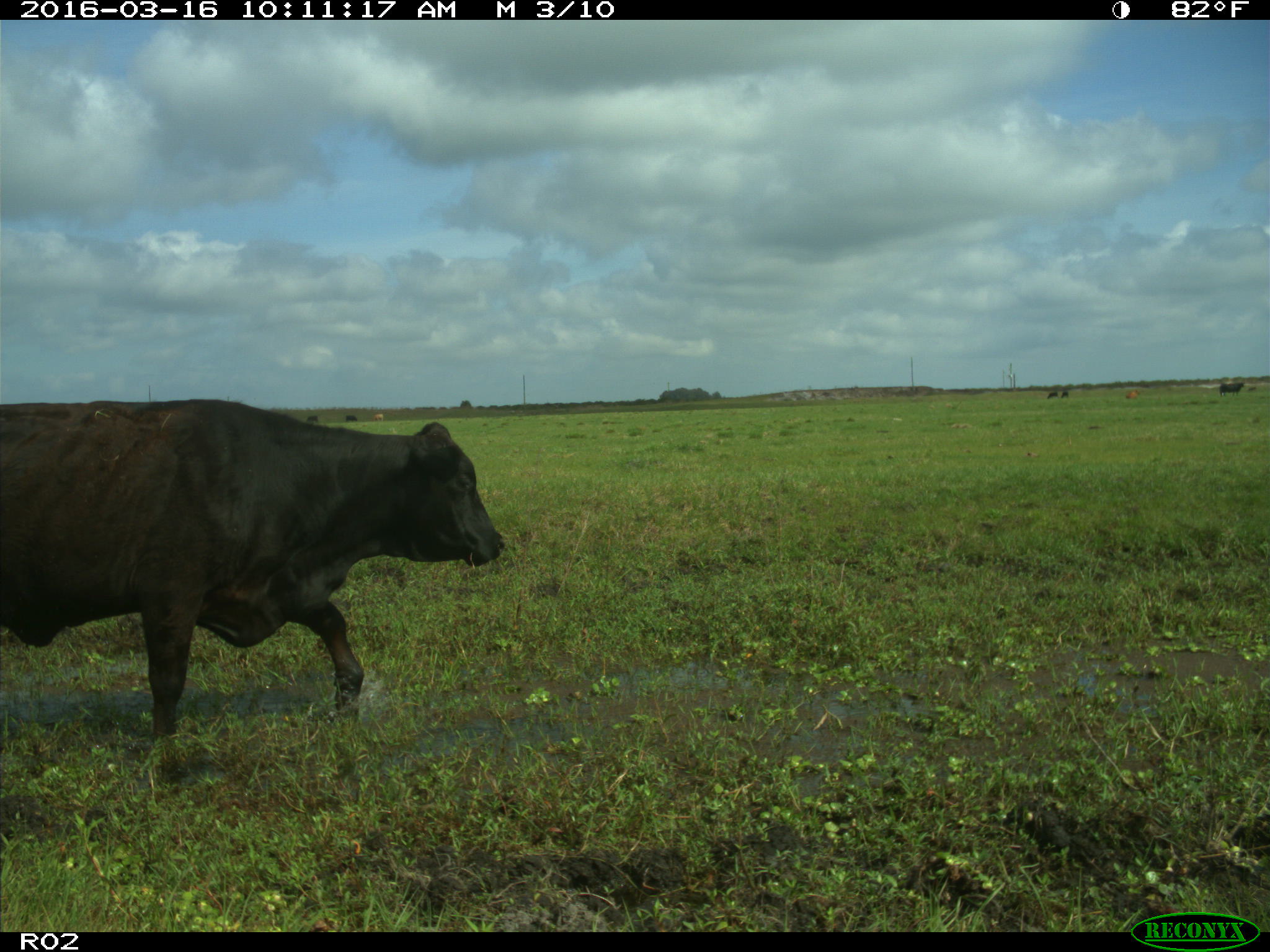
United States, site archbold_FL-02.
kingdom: Animalia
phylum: Chordata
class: Mammalia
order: Artiodactyla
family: Bovidae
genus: Bos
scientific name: Bos taurus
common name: domestic cow